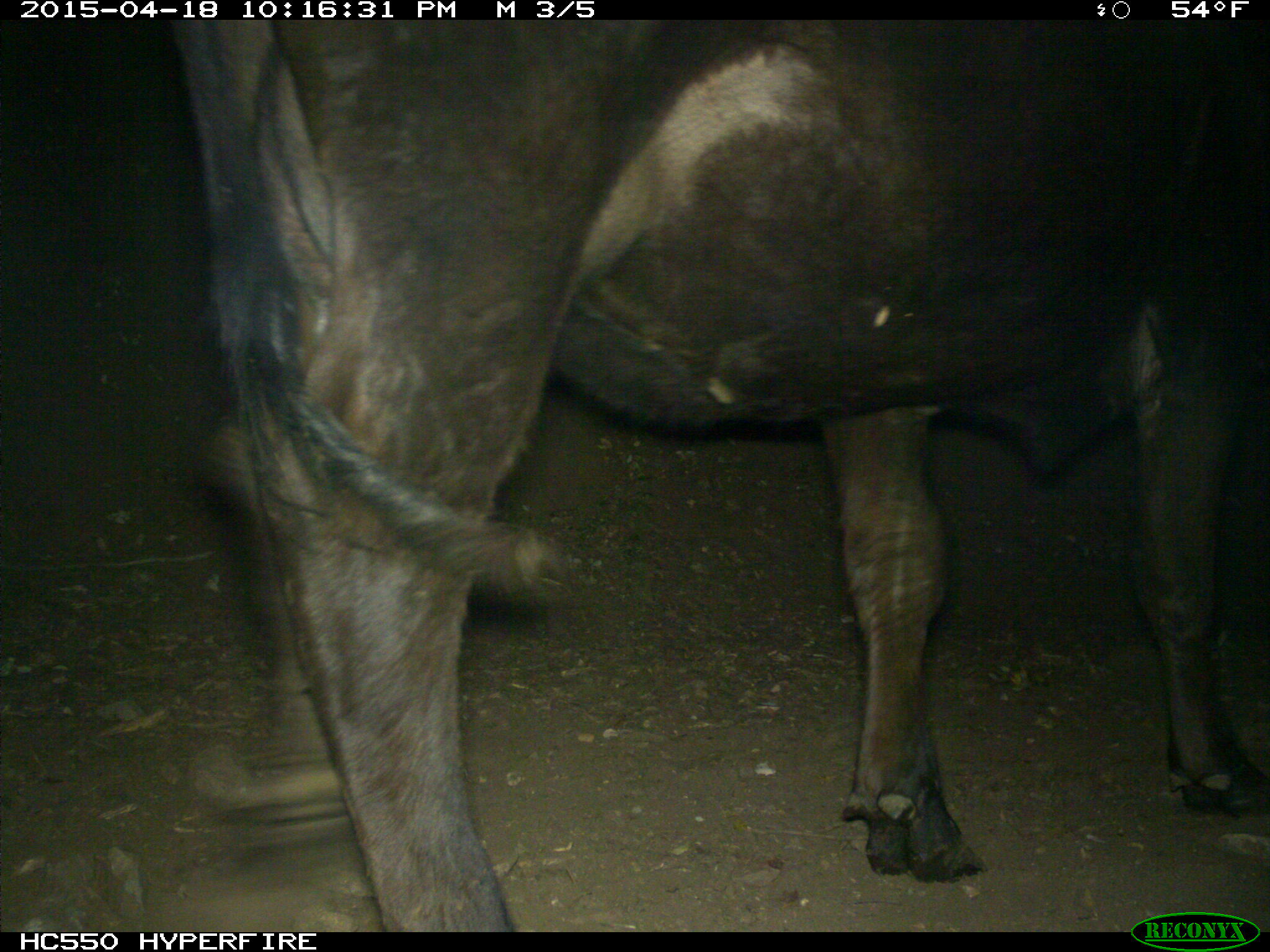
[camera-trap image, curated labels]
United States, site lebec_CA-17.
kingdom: Animalia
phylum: Chordata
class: Mammalia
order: Artiodactyla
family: Bovidae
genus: Bos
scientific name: Bos taurus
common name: domestic cow